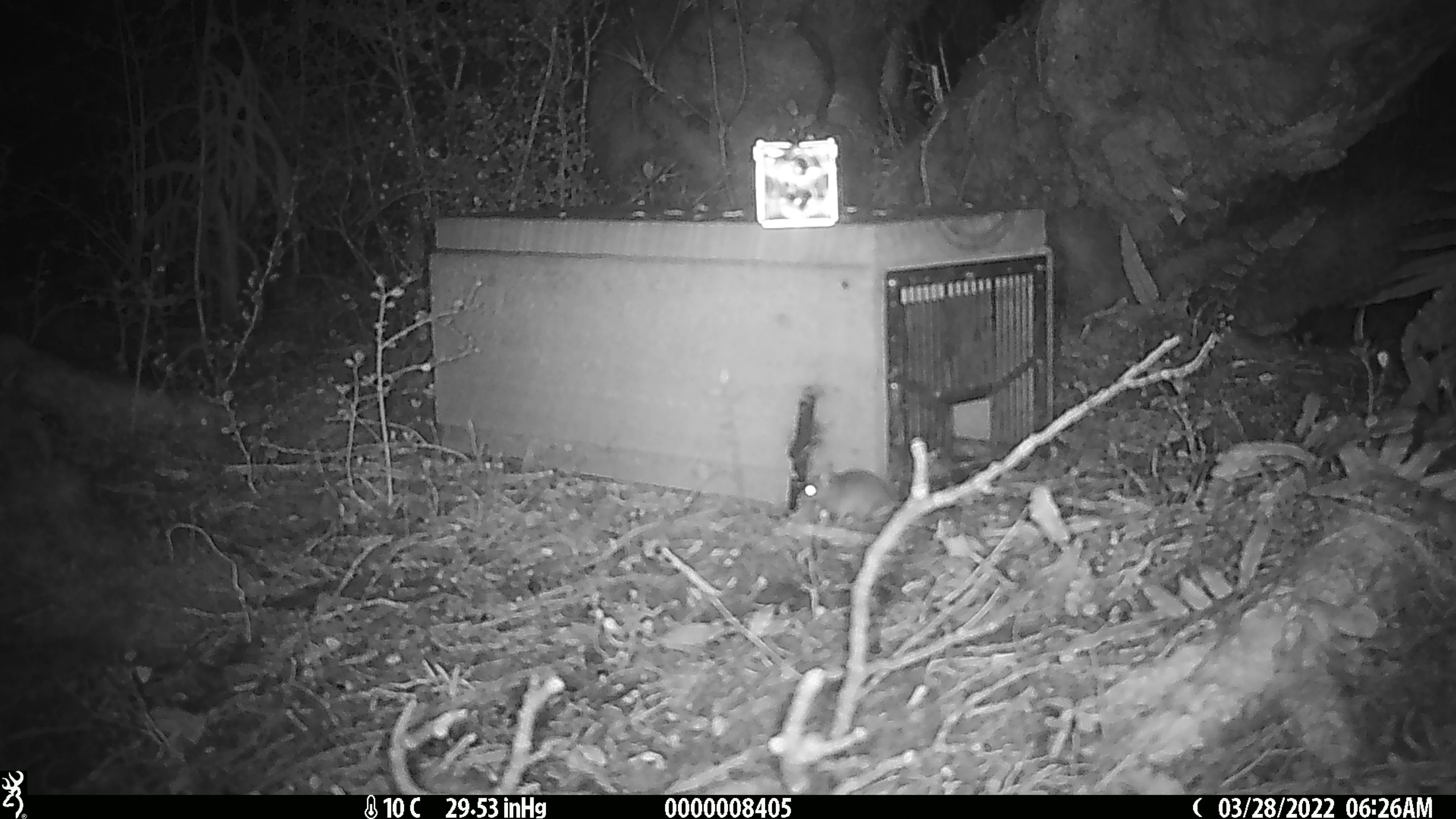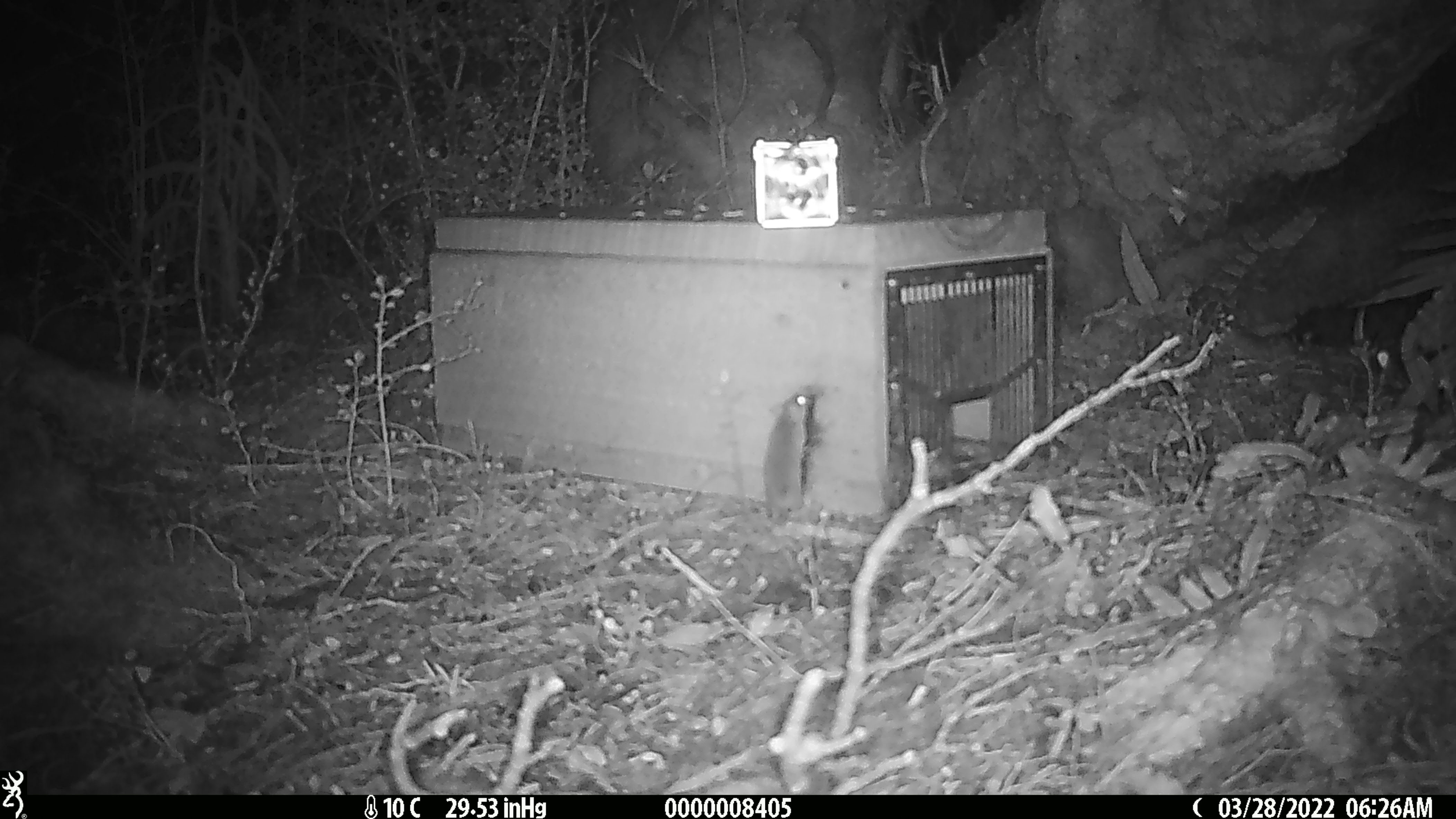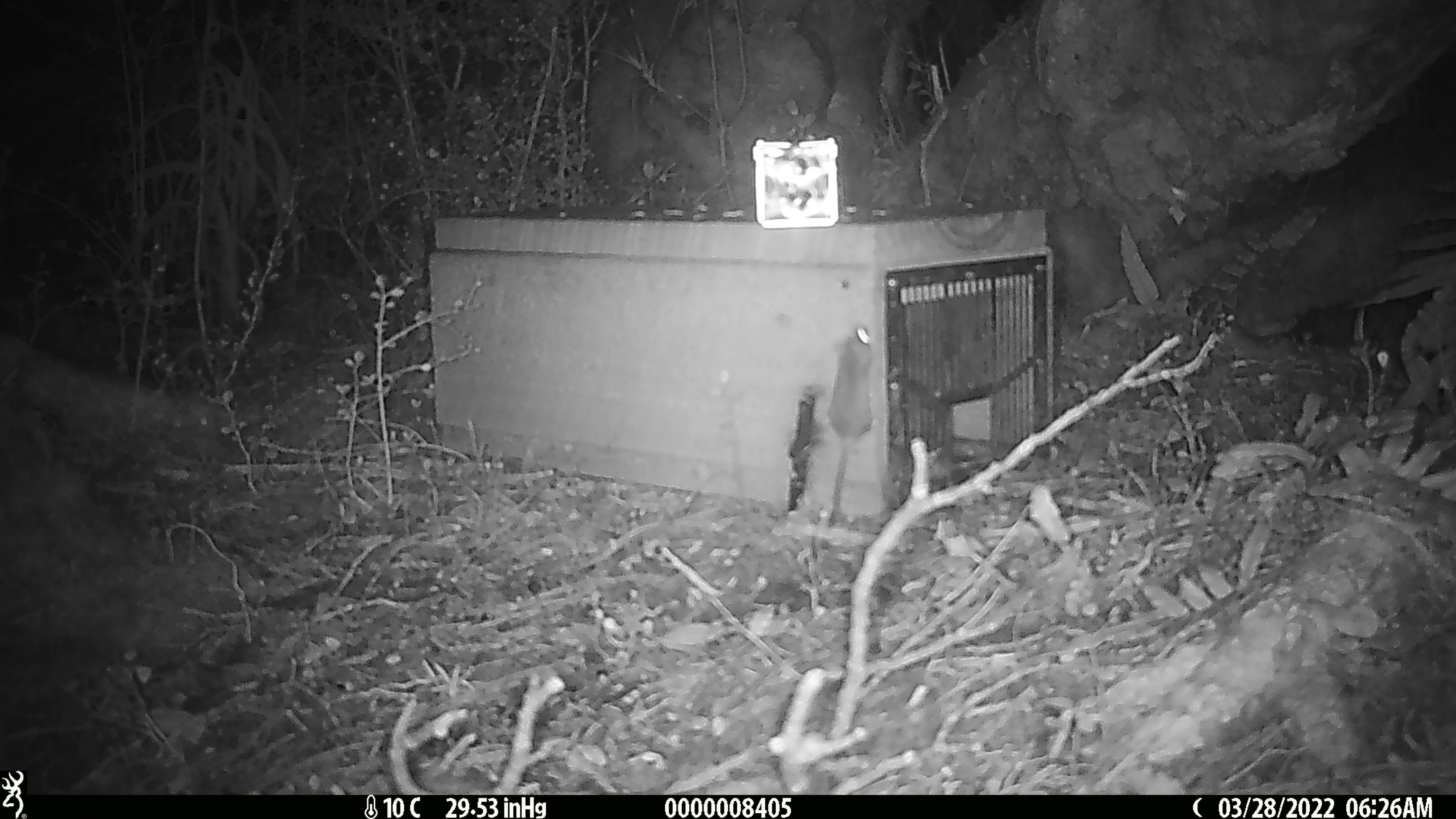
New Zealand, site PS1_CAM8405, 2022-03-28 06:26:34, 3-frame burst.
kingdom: Animalia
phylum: Chordata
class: Mammalia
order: Rodentia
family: Muridae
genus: Mus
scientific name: Mus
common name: mouse